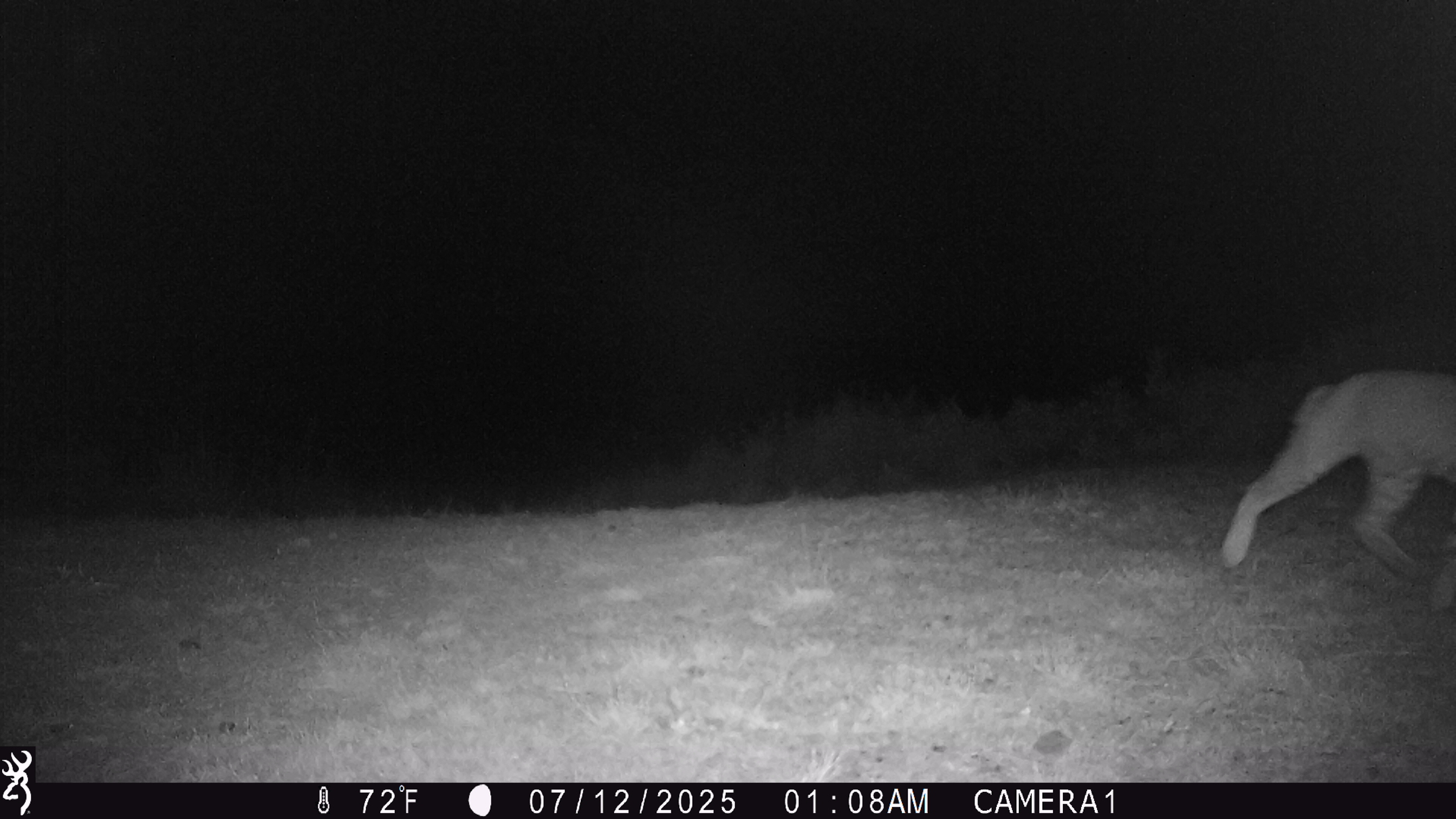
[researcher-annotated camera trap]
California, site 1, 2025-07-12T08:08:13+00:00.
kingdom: Animalia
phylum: Chordata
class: Mammalia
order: Carnivora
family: Felidae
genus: Lynx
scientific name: Lynx rufus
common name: bobcat